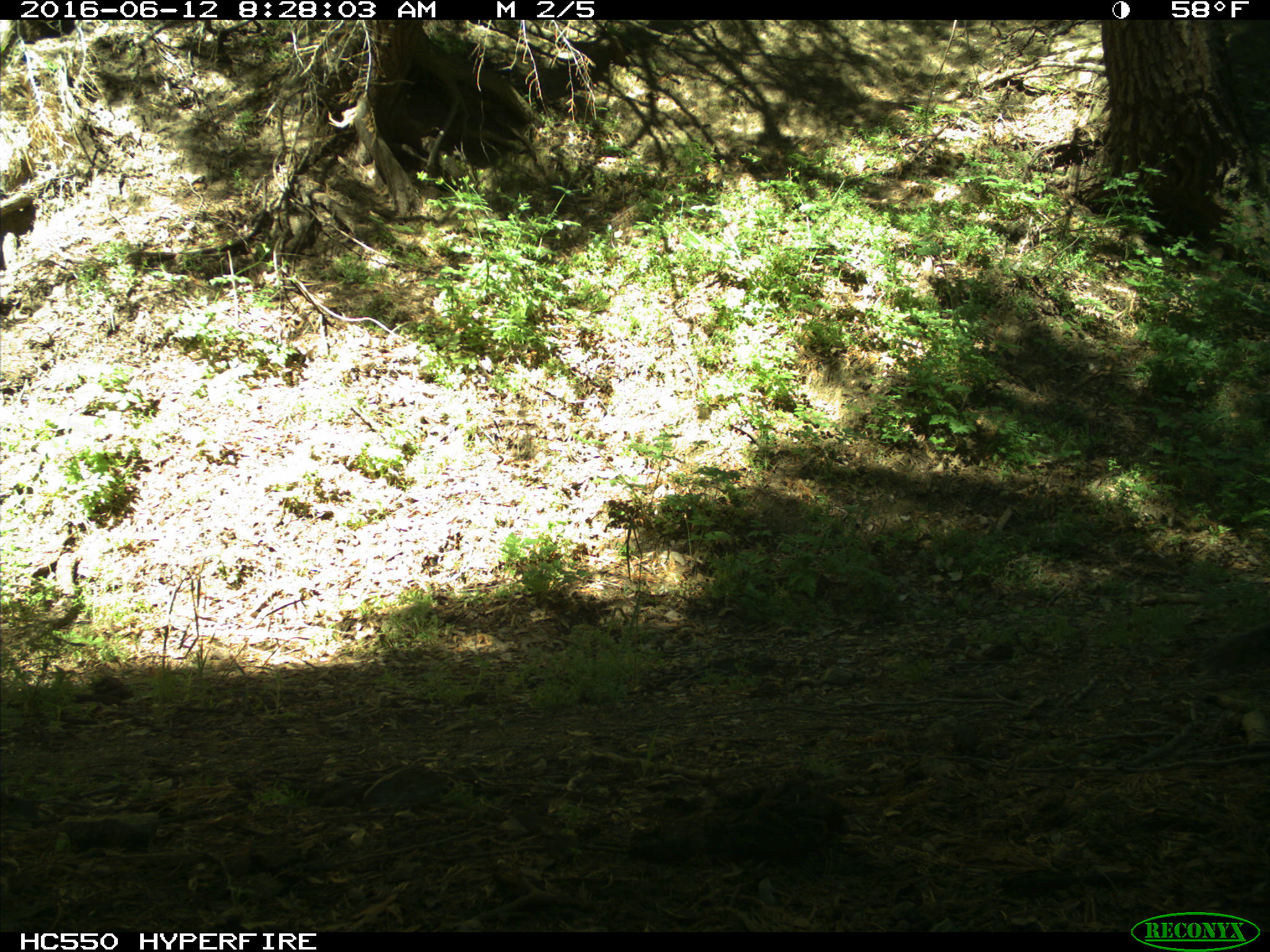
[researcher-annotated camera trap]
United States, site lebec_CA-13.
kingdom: Animalia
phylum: Chordata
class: Mammalia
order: Rodentia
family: Sciuridae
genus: Sciurus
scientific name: Sciurus carolinensis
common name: eastern gray squirrel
Sciurus carolinensis (eastern gray squirrel).